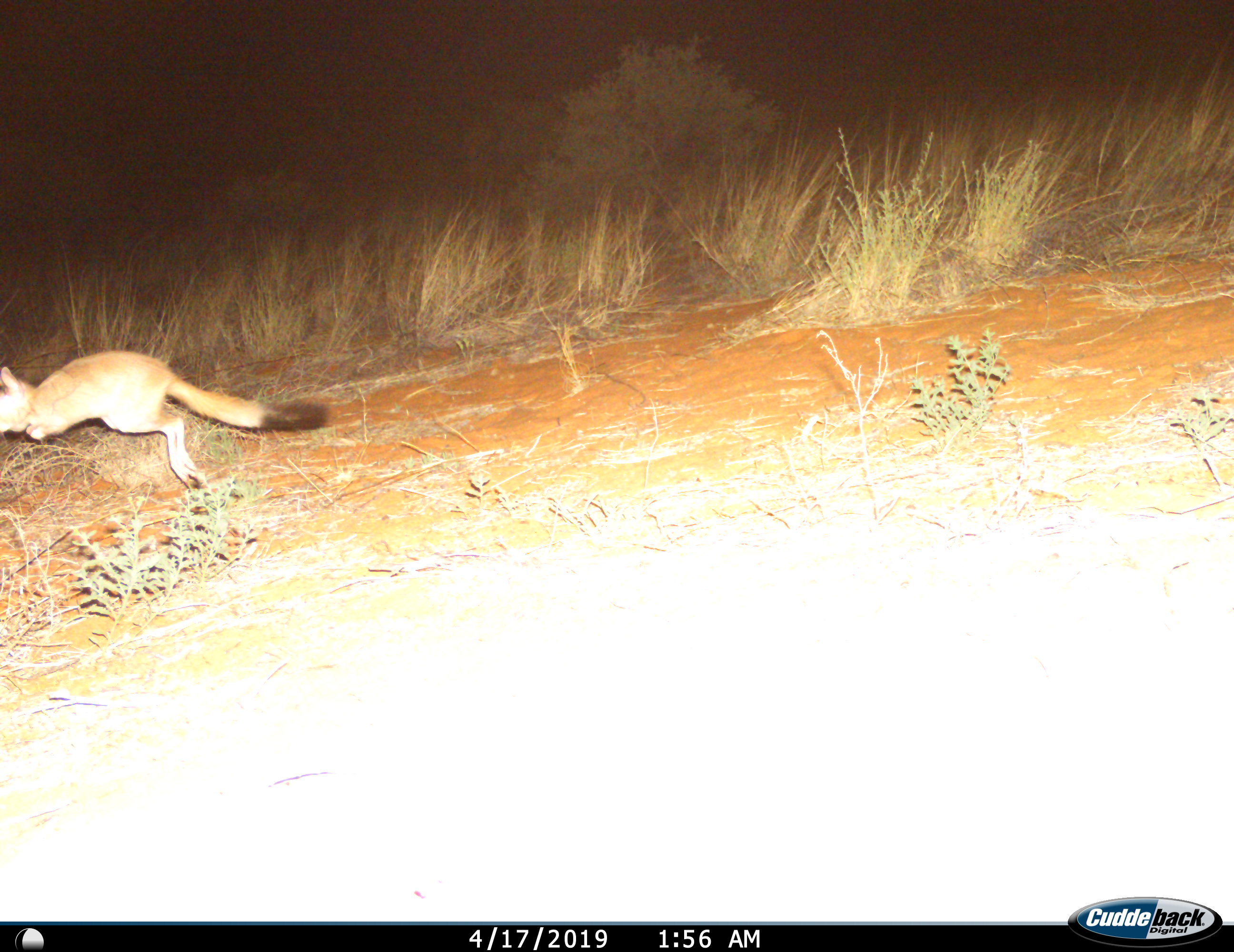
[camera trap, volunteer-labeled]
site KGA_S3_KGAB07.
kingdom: Animalia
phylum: Chordata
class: Mammalia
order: Rodentia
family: Pedetidae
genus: Pedetes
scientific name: Pedetes capensis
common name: springhare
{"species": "springhare (Pedetes capensis)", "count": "1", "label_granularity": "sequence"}